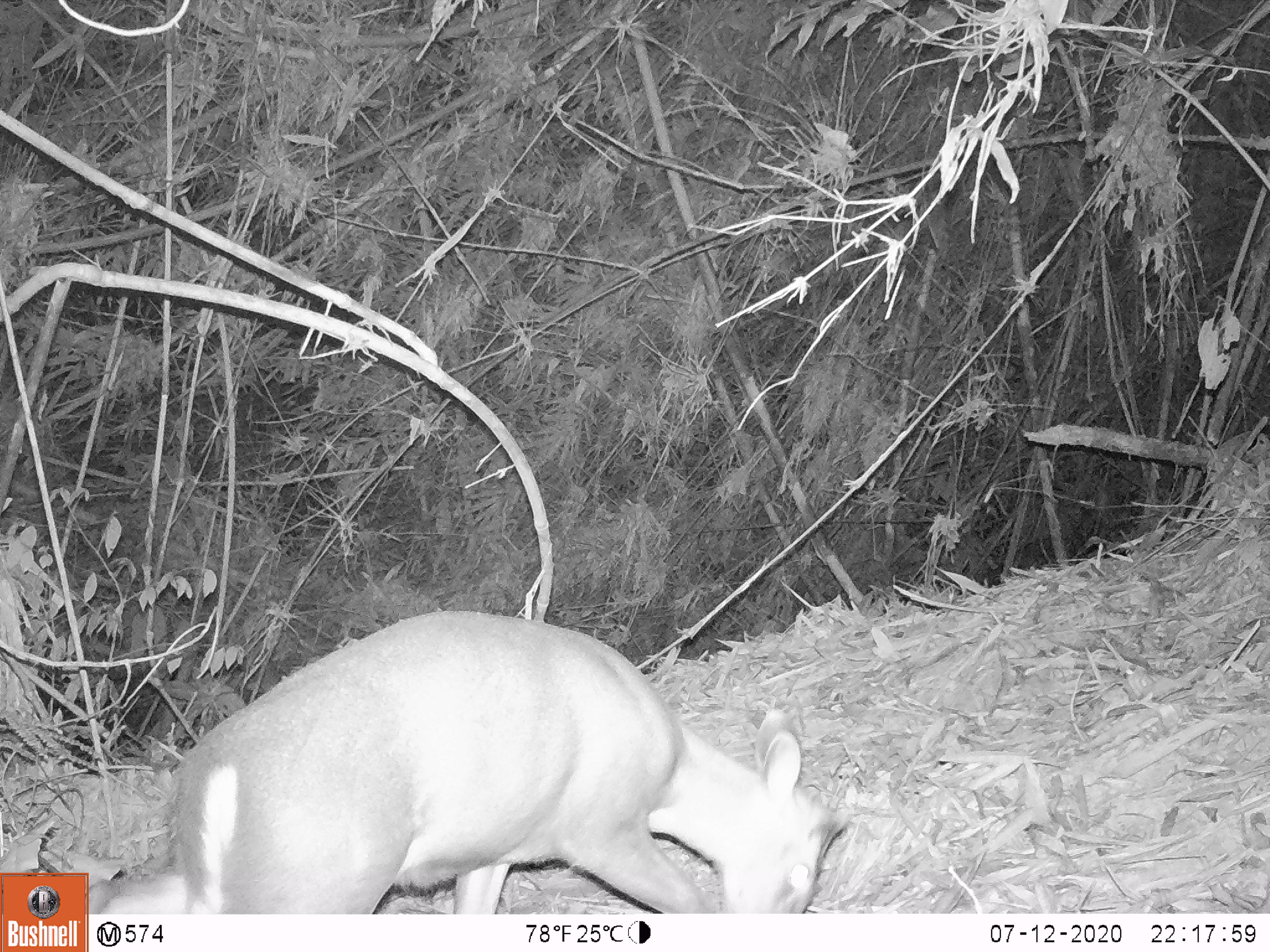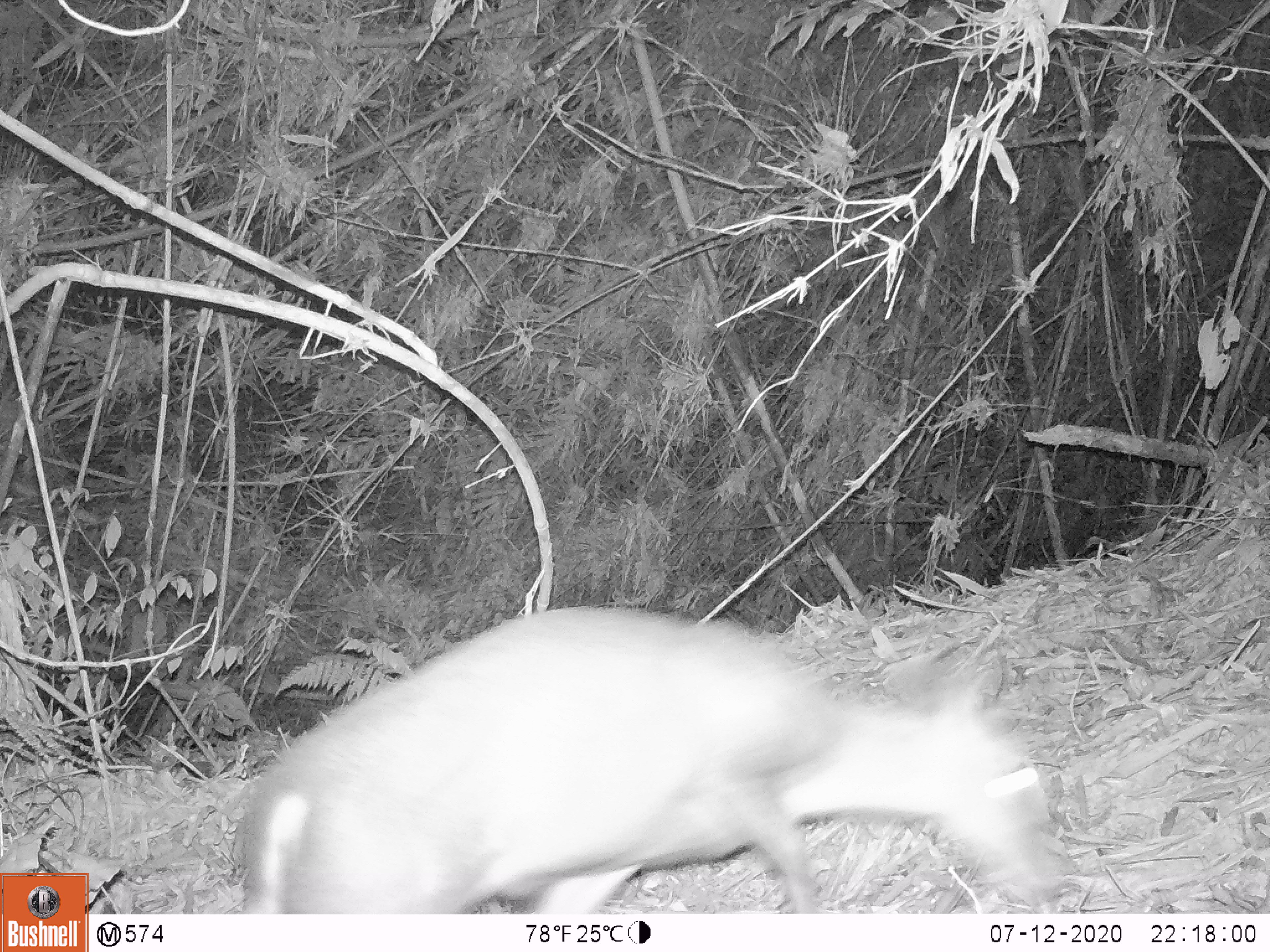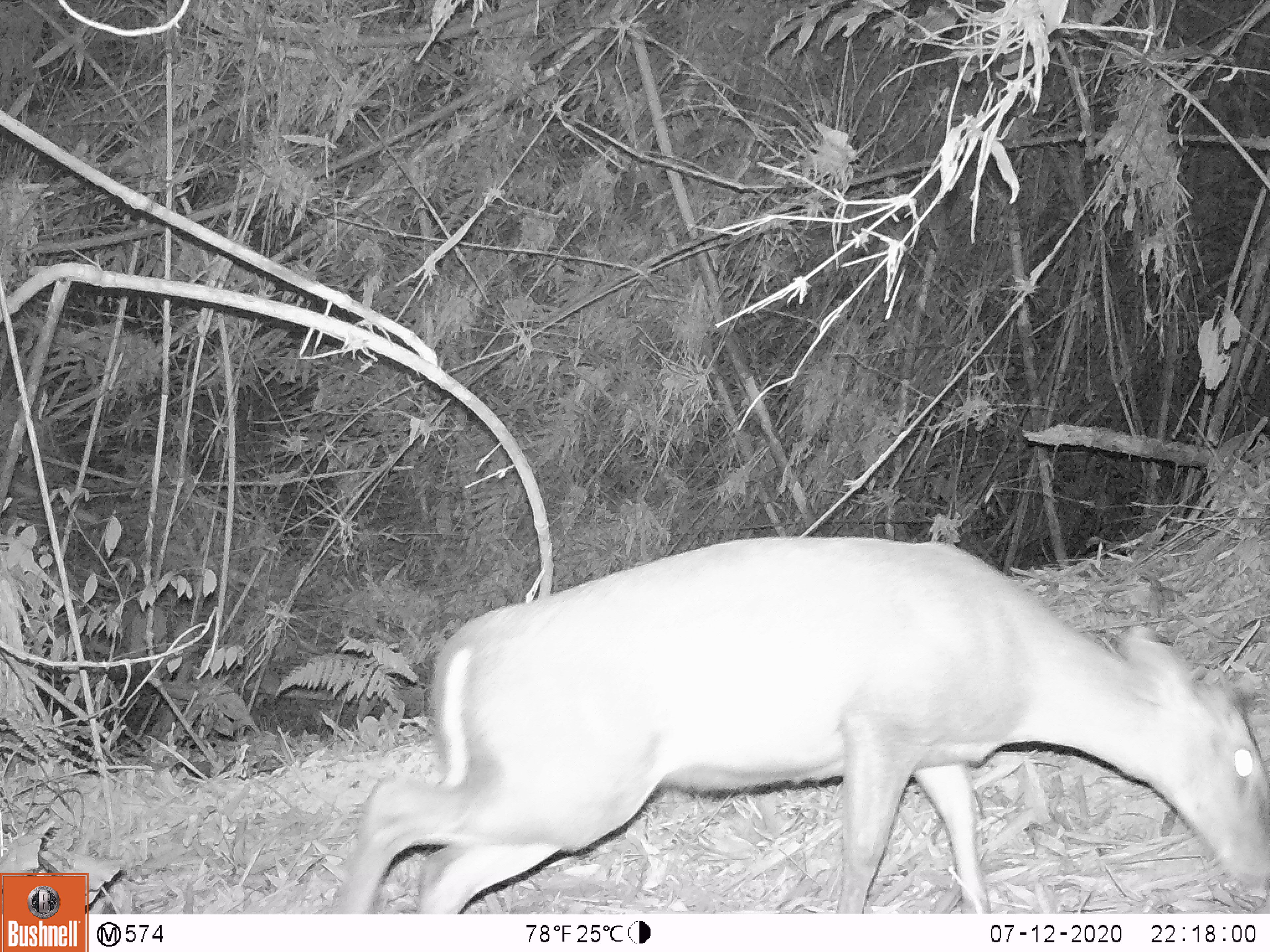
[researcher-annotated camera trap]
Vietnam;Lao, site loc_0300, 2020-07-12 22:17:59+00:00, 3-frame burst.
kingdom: Animalia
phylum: Chordata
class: Mammalia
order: Artiodactyla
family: Cervidae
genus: Muntiacus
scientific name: Muntiacus rooseveltorum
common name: roosevelt's muntjac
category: roosevelts muntjac group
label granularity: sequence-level